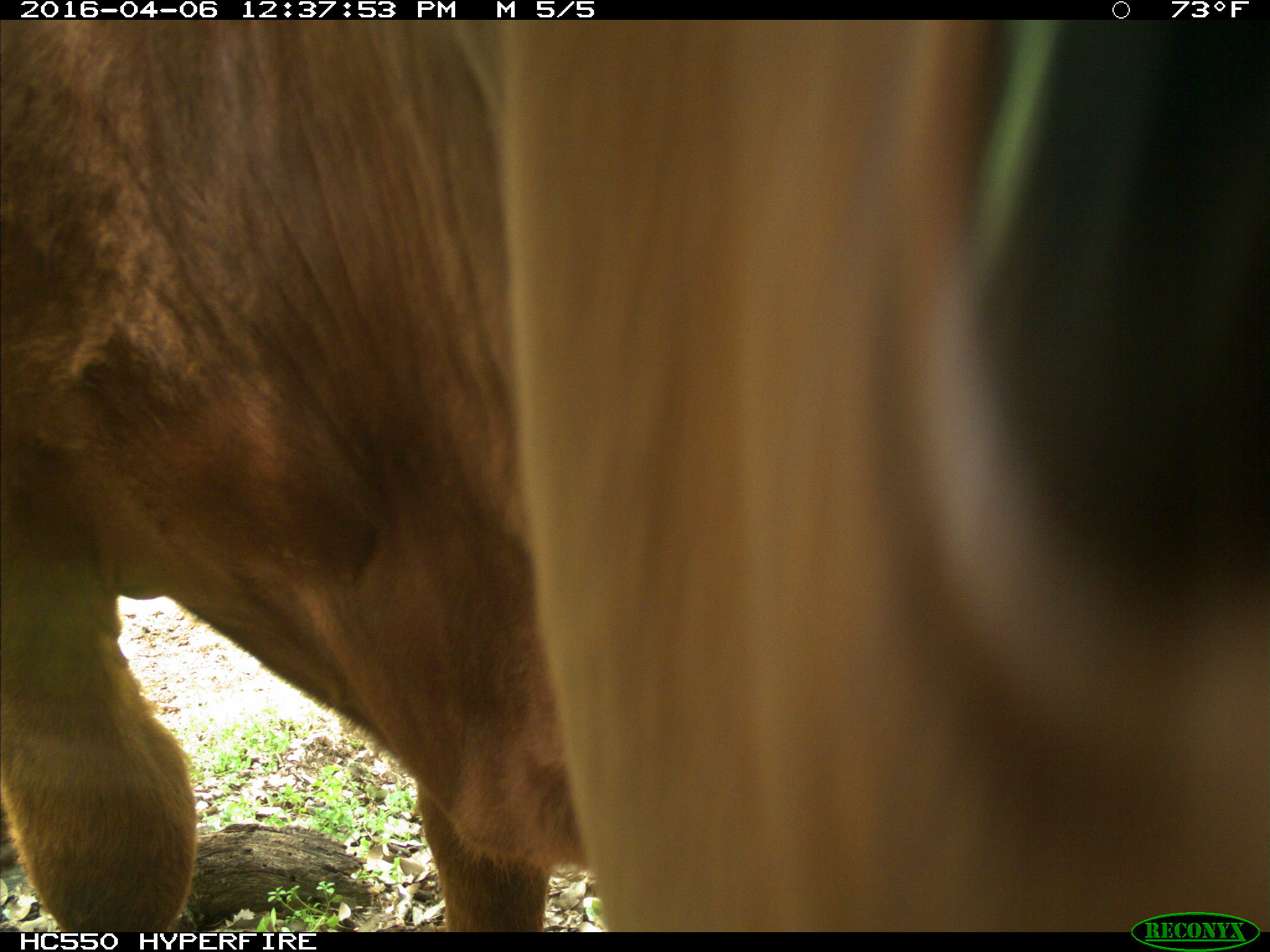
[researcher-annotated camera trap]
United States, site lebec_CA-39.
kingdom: Animalia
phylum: Chordata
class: Mammalia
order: Artiodactyla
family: Bovidae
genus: Bos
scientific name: Bos taurus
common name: domestic cow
Bos taurus (domestic cow).